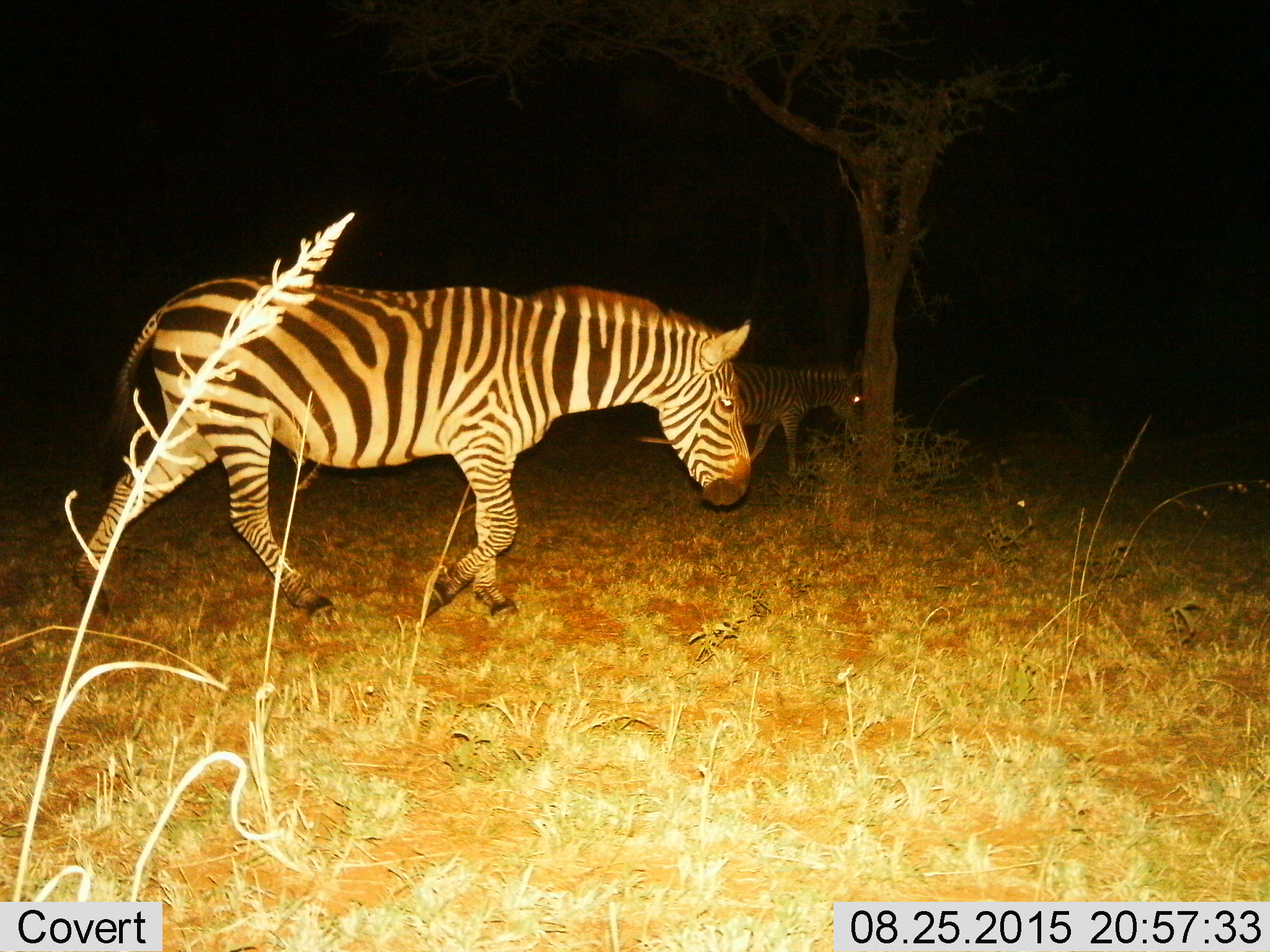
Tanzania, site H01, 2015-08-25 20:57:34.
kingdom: Animalia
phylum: Chordata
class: Mammalia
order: Perissodactyla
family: Equidae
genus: Equus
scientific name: Equus quagga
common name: plains zebra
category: zebra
Zebra (plains zebra) (Equus quagga), count 2. Behavior (volunteer vote fractions): standing 0%, resting 0%, moving 90%, interacting 10%. Young present (vote fraction): 10%. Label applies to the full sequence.